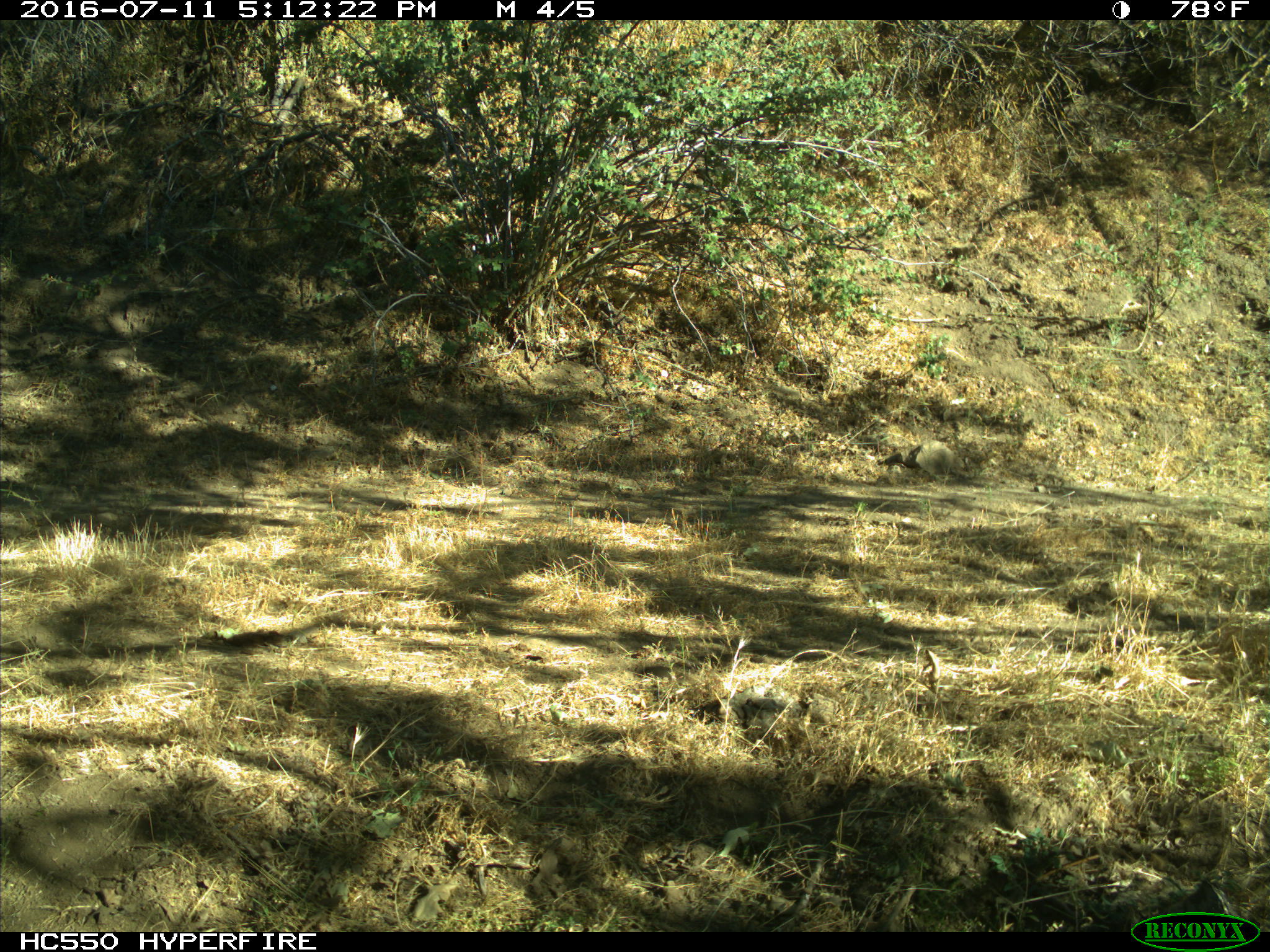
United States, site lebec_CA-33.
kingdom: Animalia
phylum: Chordata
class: Mammalia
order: Artiodactyla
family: Bovidae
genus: Bos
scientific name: Bos taurus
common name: domestic cow